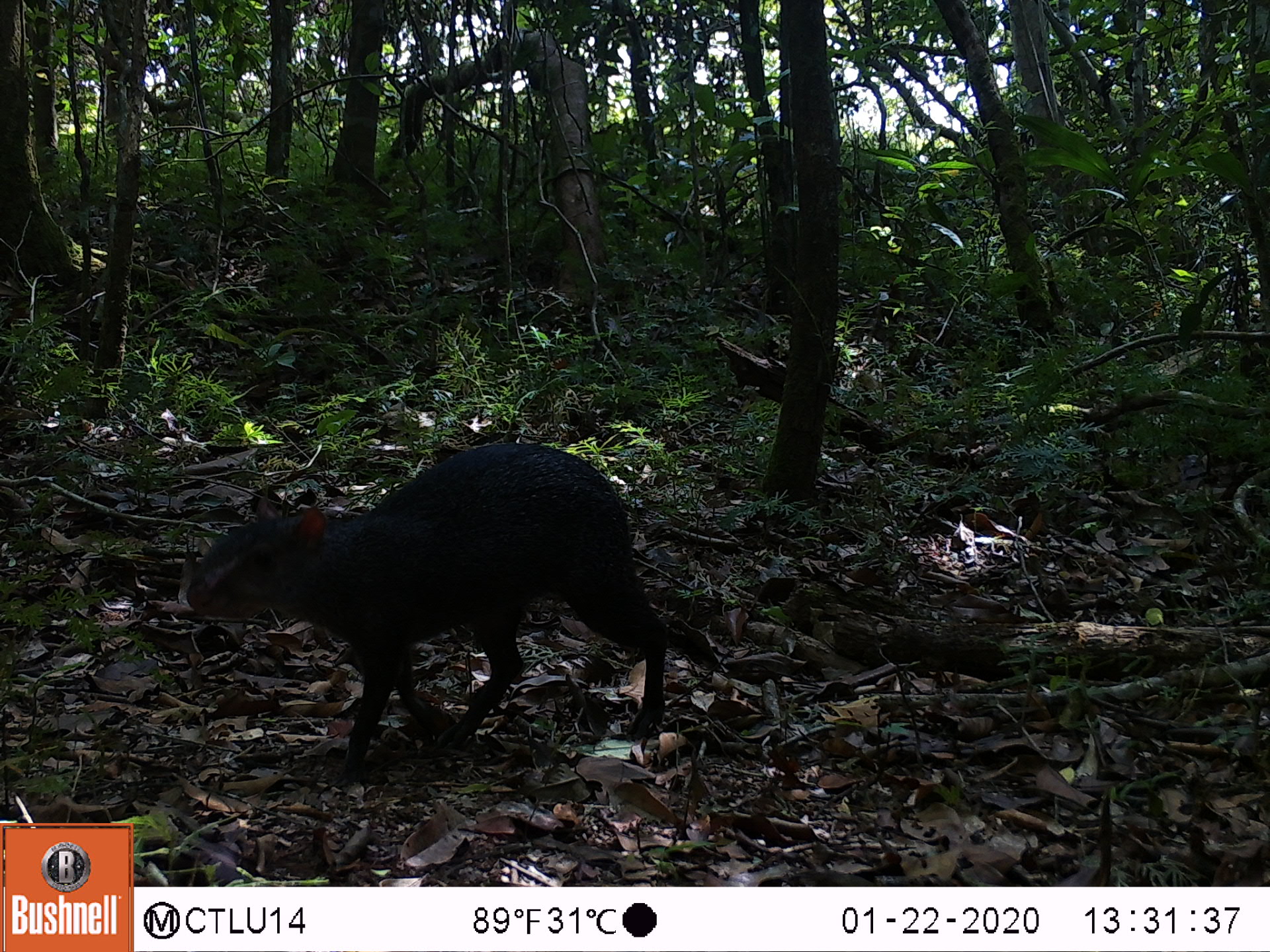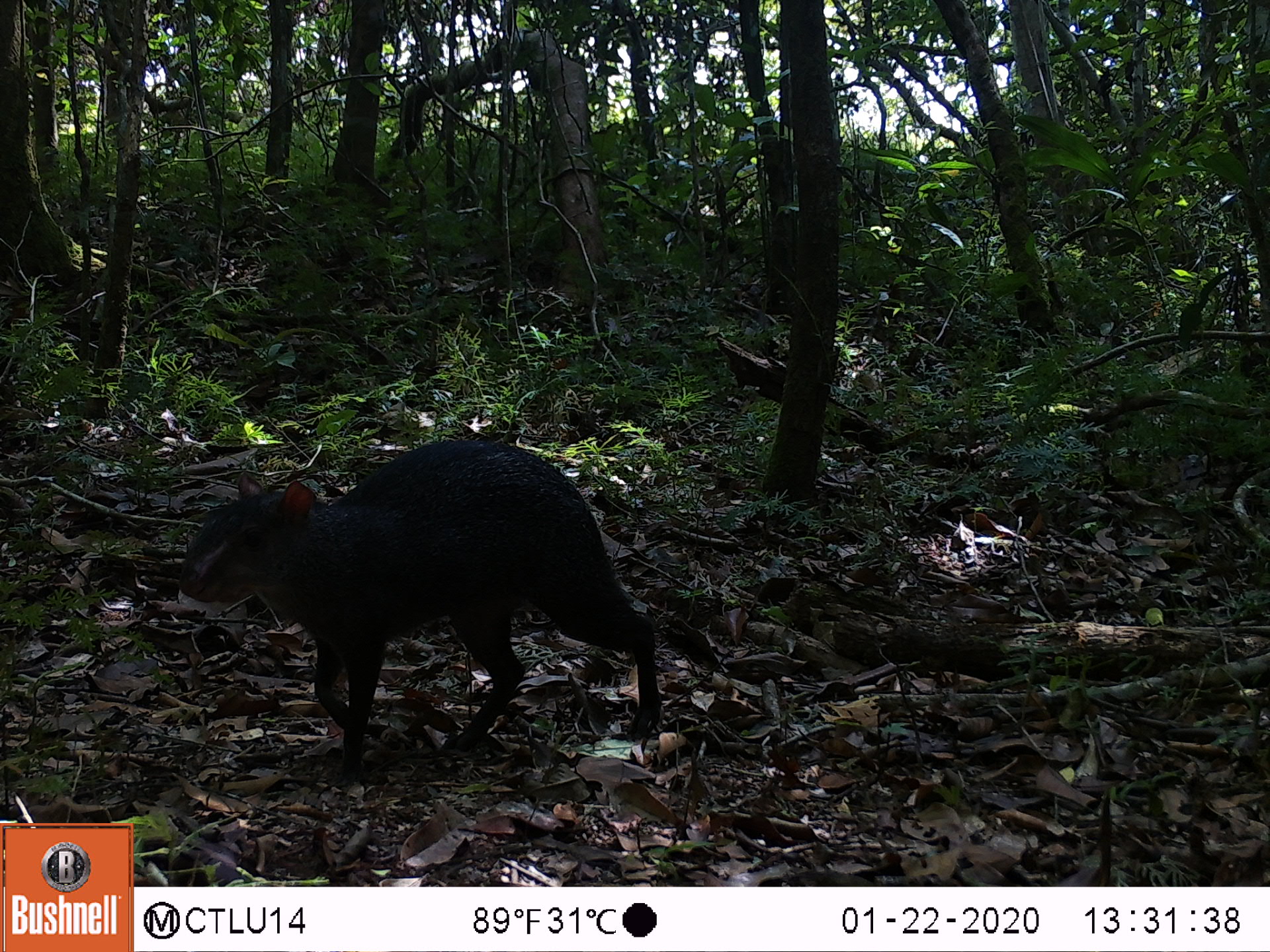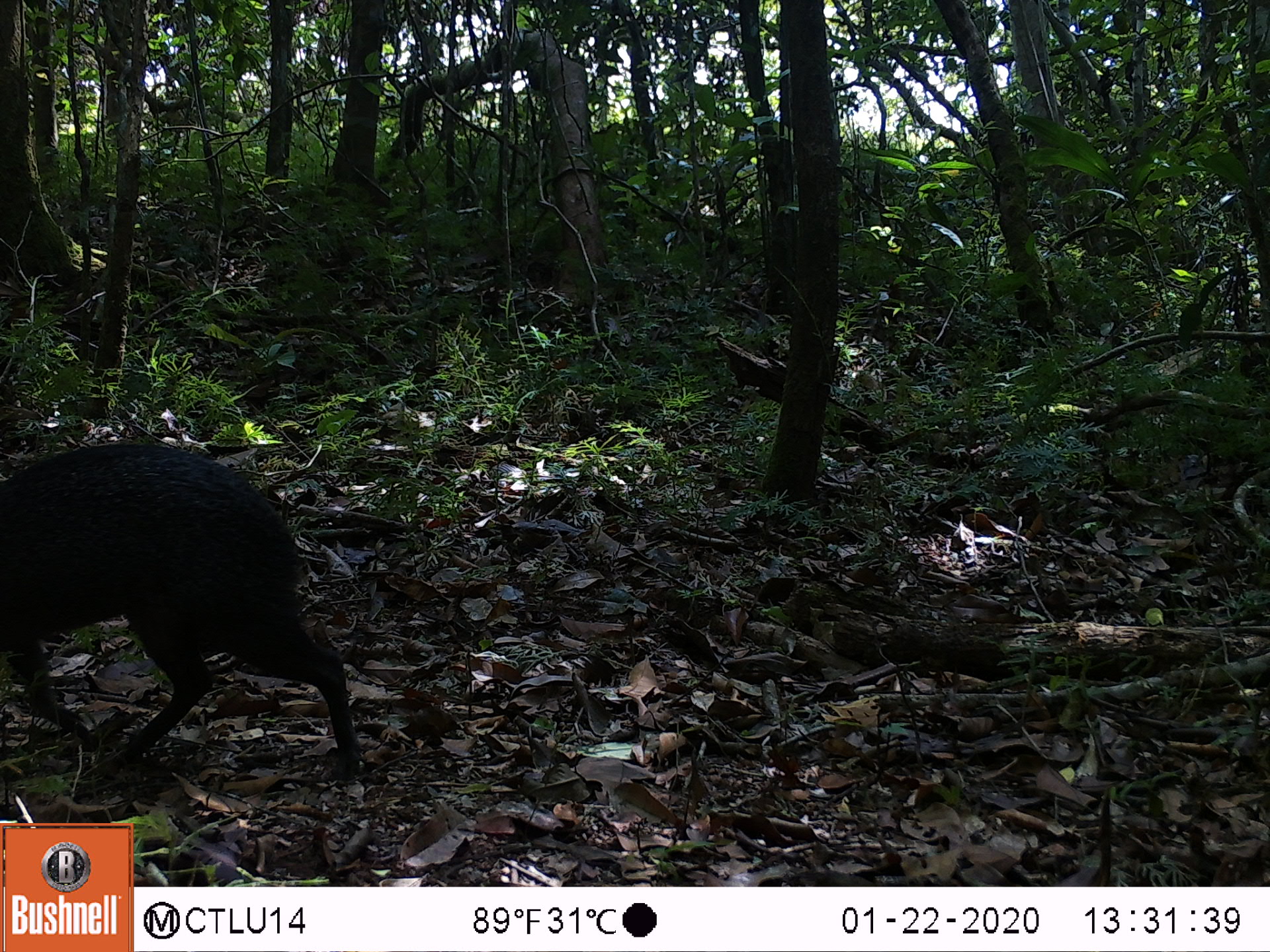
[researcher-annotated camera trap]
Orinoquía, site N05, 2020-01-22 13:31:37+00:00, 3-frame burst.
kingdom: Animalia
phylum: Chordata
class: Mammalia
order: Rodentia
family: Dasyproctidae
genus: Dasyprocta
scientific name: Dasyprocta fuliginosa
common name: black agouti